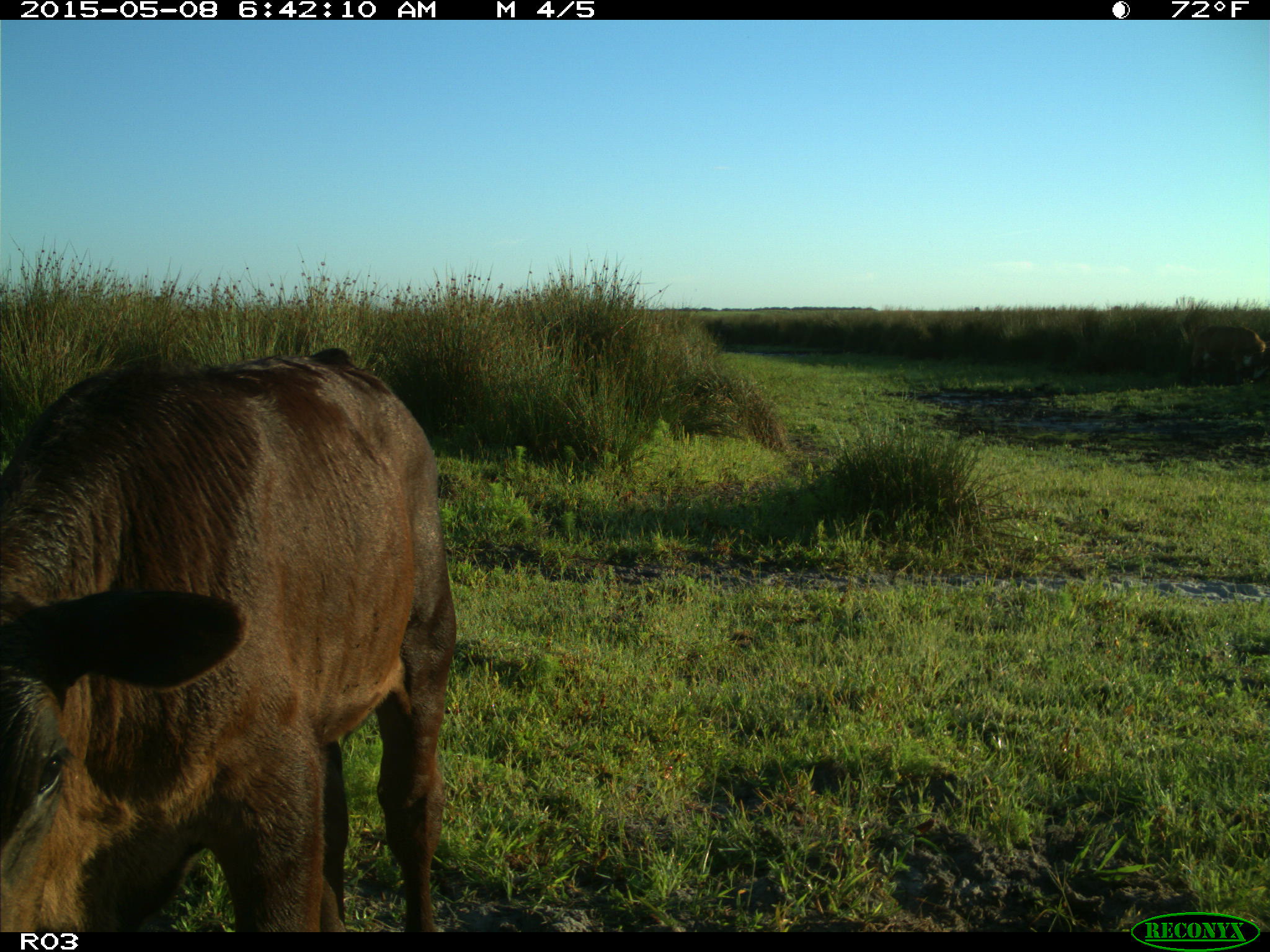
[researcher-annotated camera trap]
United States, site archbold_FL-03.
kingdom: Animalia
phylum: Chordata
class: Mammalia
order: Artiodactyla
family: Bovidae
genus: Bos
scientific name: Bos taurus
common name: domestic cow